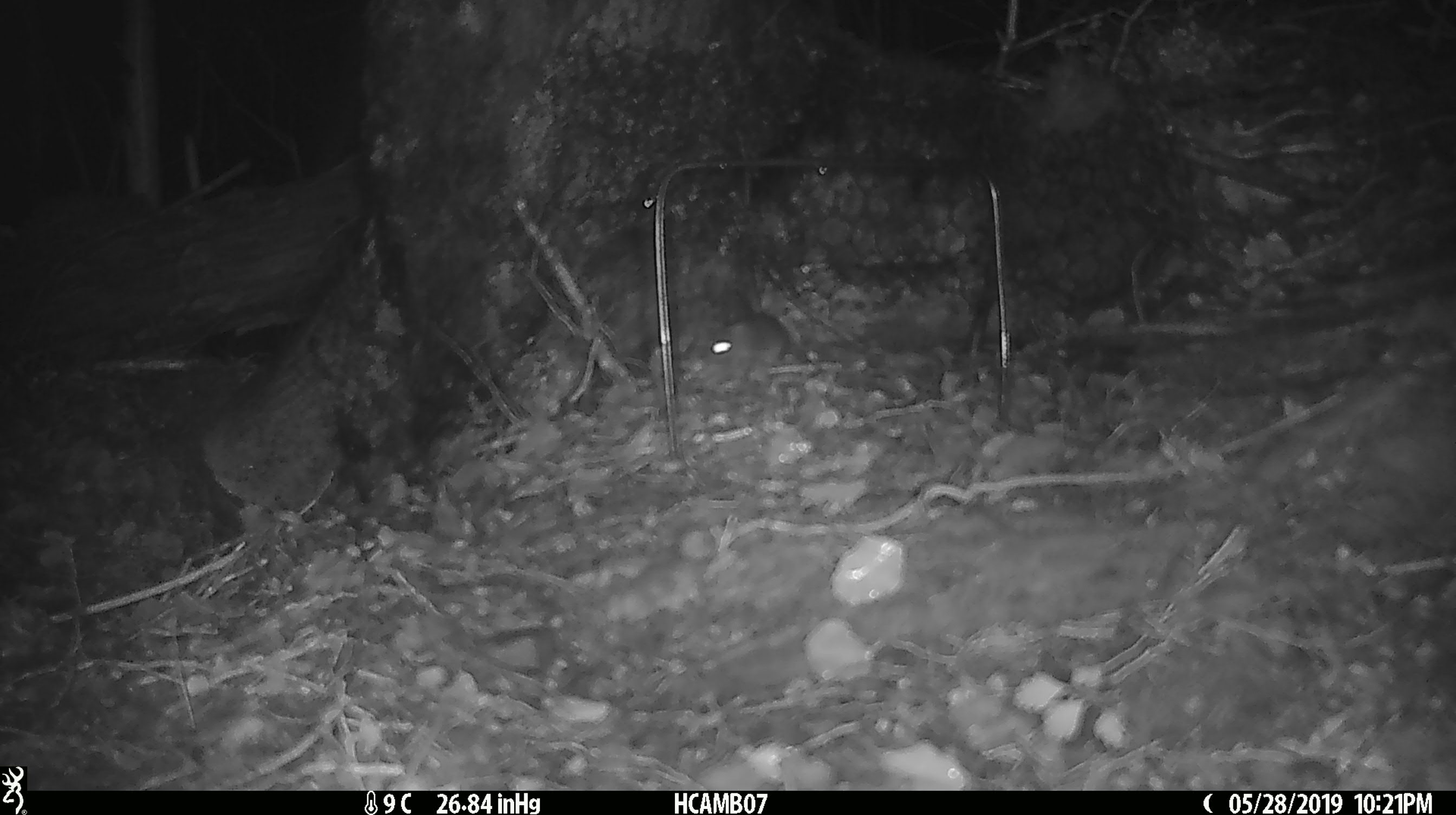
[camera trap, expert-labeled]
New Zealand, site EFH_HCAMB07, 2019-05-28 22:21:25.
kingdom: Animalia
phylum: Chordata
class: Mammalia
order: Rodentia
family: Muridae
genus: Mus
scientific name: Mus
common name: mouse